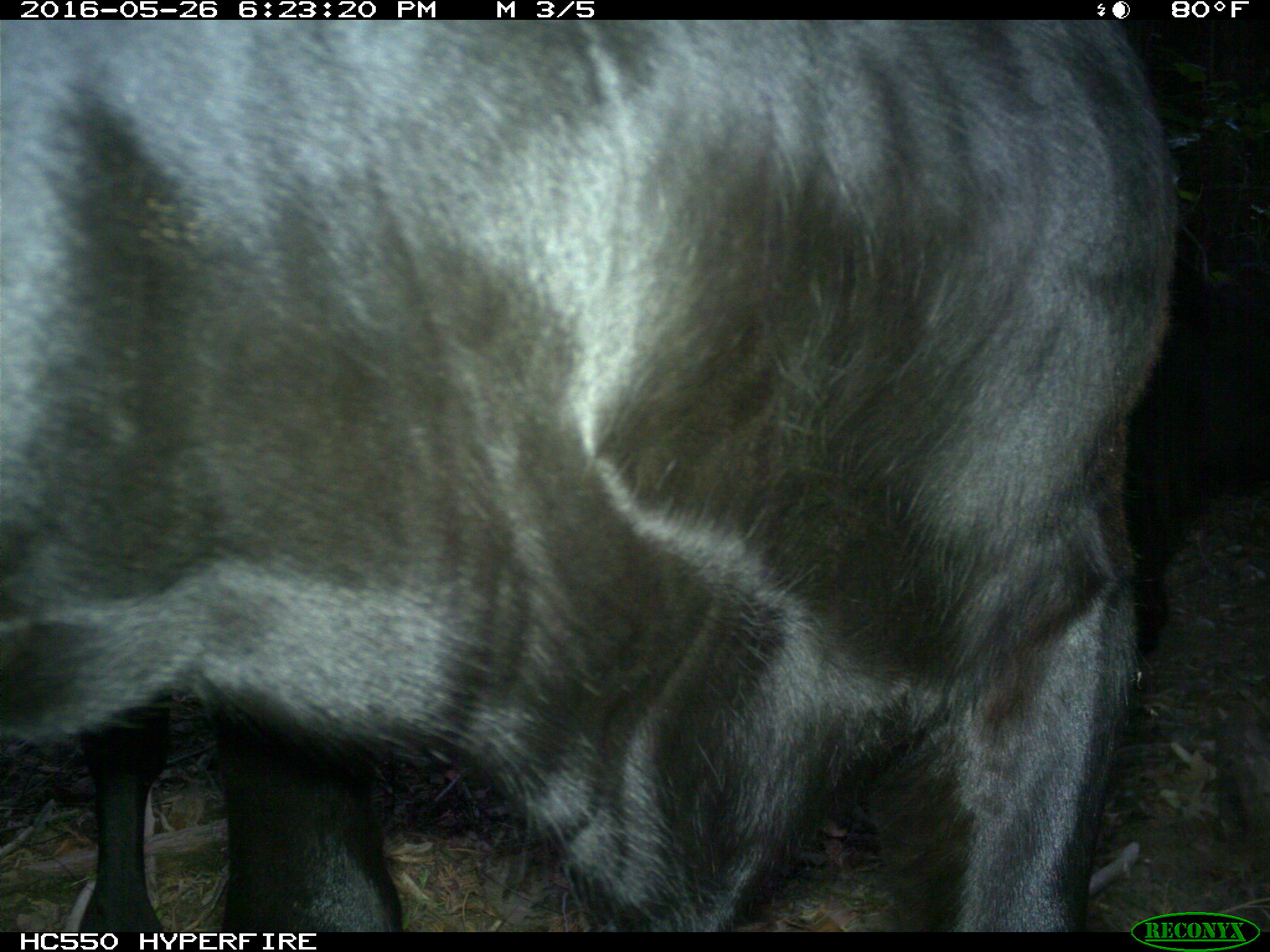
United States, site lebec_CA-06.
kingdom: Animalia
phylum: Chordata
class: Mammalia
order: Artiodactyla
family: Bovidae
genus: Bos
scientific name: Bos taurus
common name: domestic cow